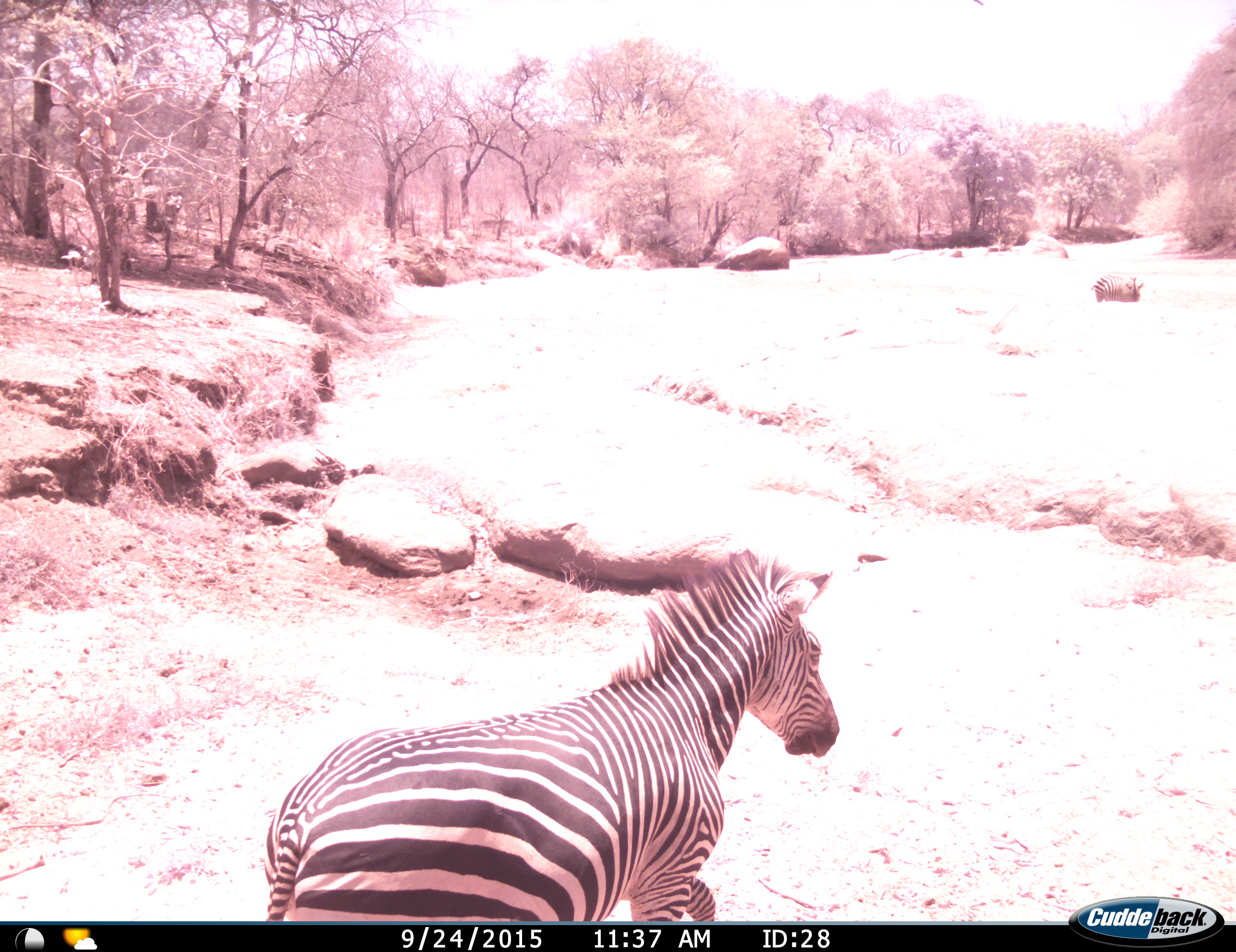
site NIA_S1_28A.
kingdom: Animalia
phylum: Chordata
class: Mammalia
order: Perissodactyla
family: Equidae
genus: Equus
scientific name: Equus quagga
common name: plains zebra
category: zebraplains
Zebraplains (plains zebra) (Equus quagga), count 2. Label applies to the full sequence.